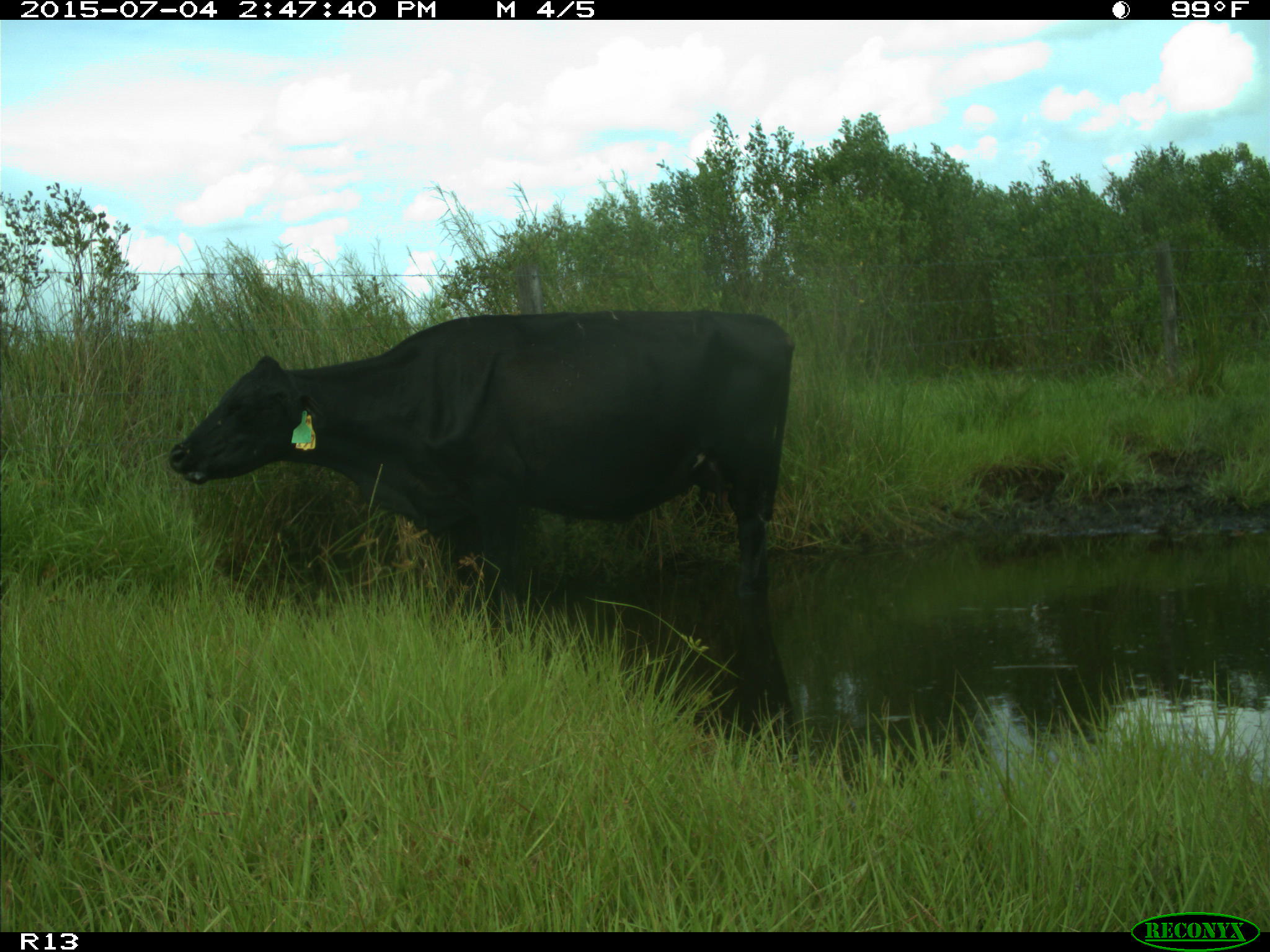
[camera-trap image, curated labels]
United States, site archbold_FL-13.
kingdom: Animalia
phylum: Chordata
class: Mammalia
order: Artiodactyla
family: Bovidae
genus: Bos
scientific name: Bos taurus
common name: domestic cow